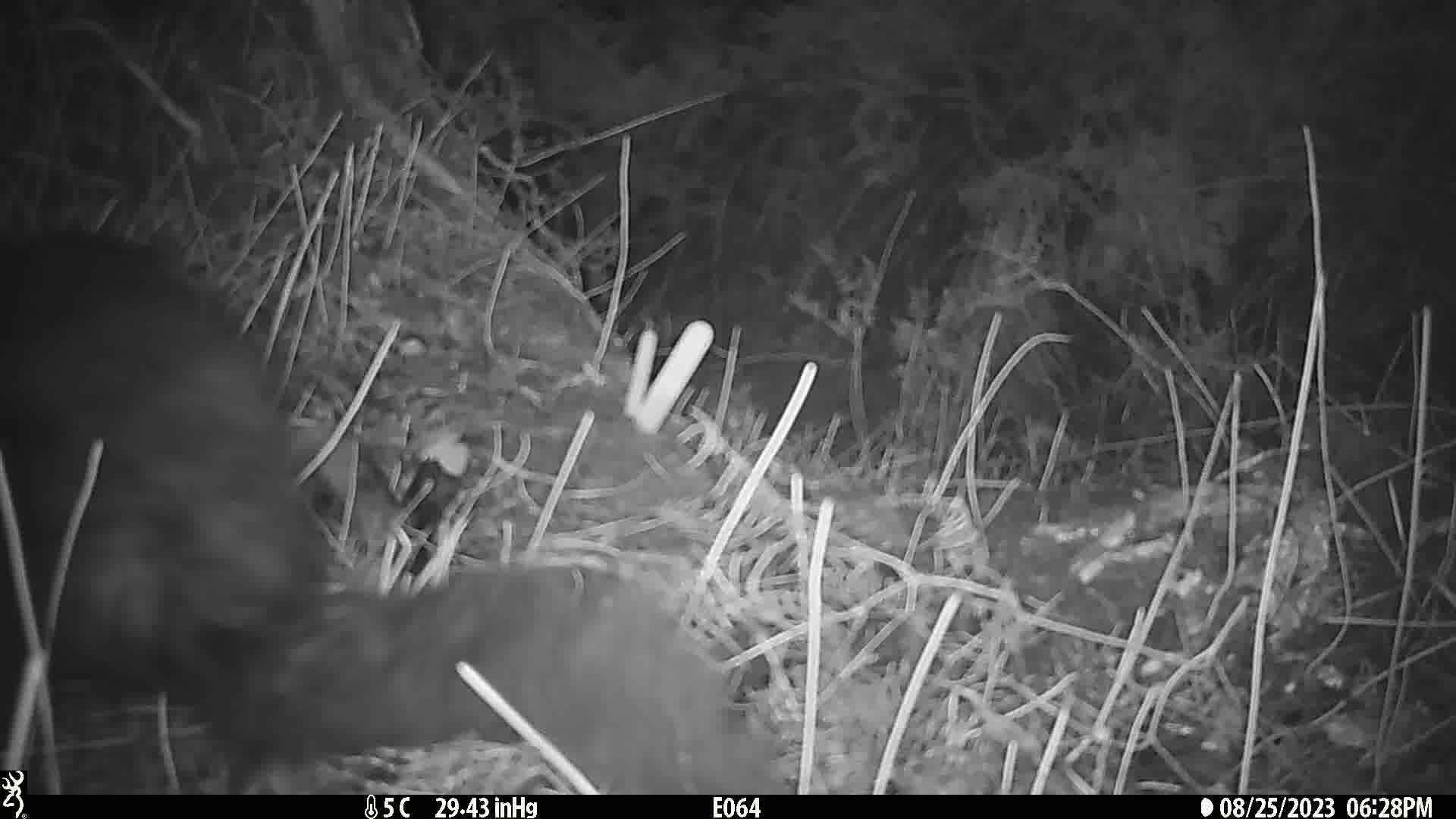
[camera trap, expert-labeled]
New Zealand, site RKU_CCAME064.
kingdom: Animalia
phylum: Chordata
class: Mammalia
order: Diprotodontia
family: Phalangeridae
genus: Trichosurus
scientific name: Trichosurus vulpecula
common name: common brushtail possum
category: possum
Possum (common brushtail possum) (Trichosurus vulpecula).